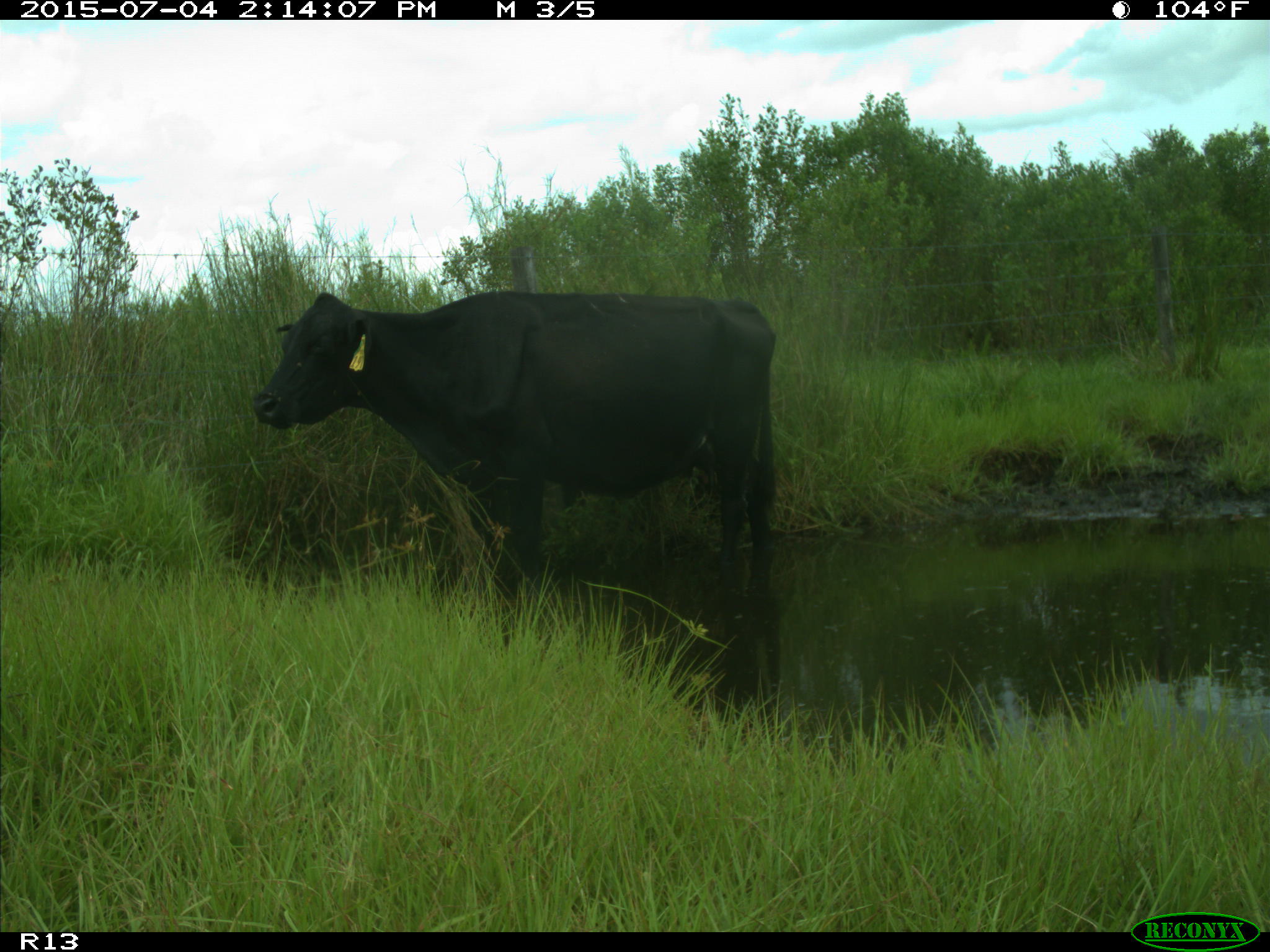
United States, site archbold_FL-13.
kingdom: Animalia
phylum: Chordata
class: Mammalia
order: Artiodactyla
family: Bovidae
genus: Bos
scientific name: Bos taurus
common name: domestic cow